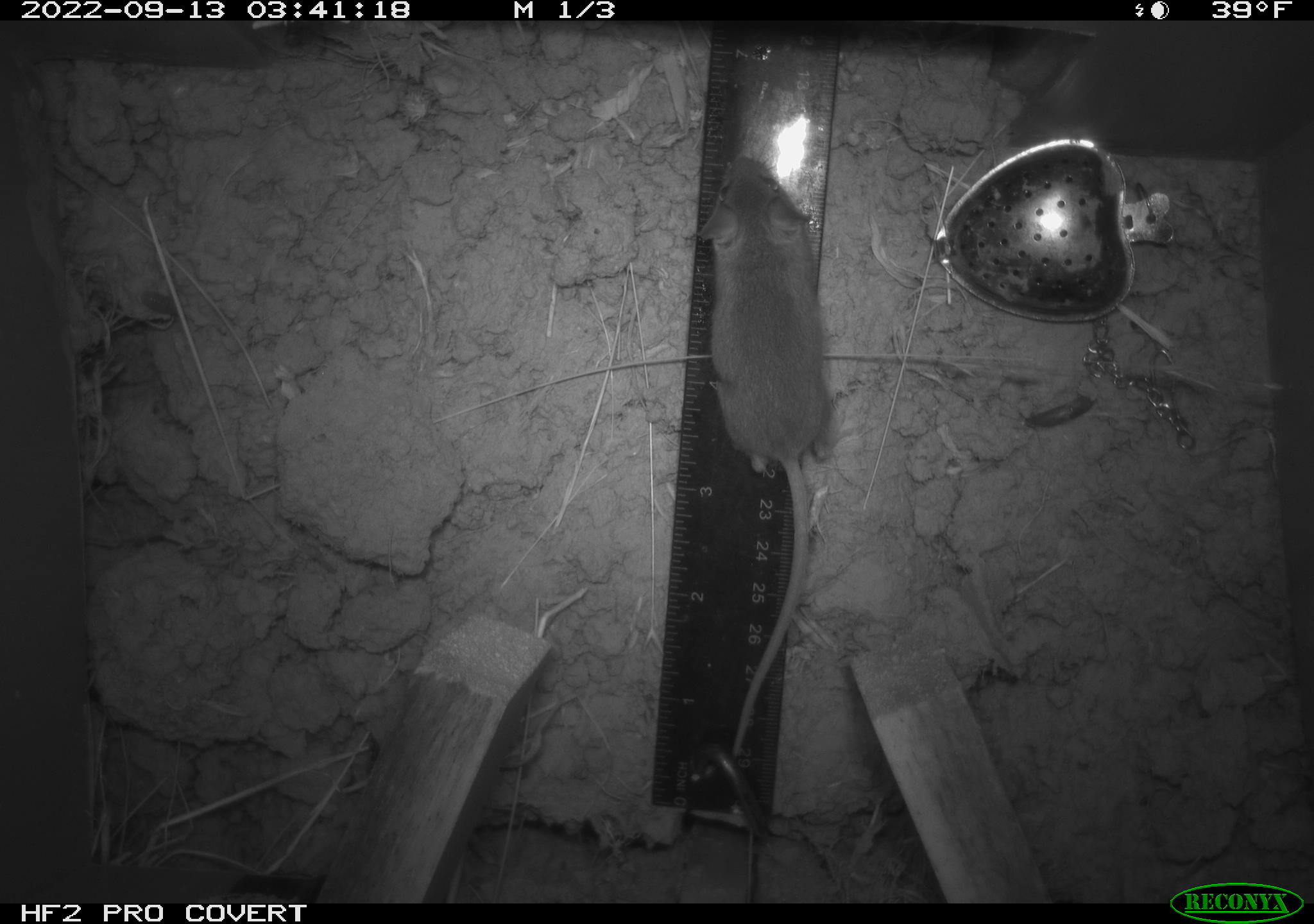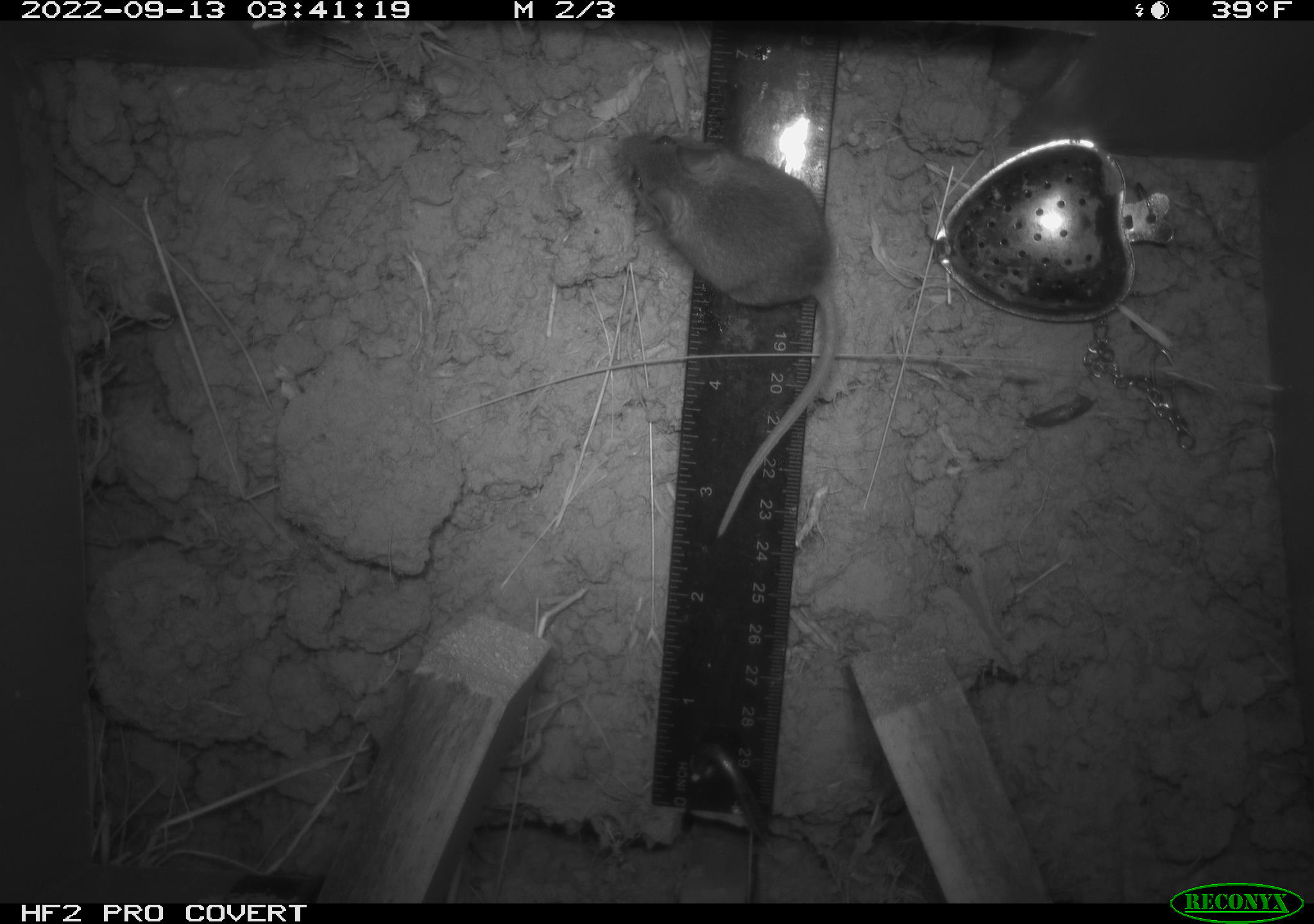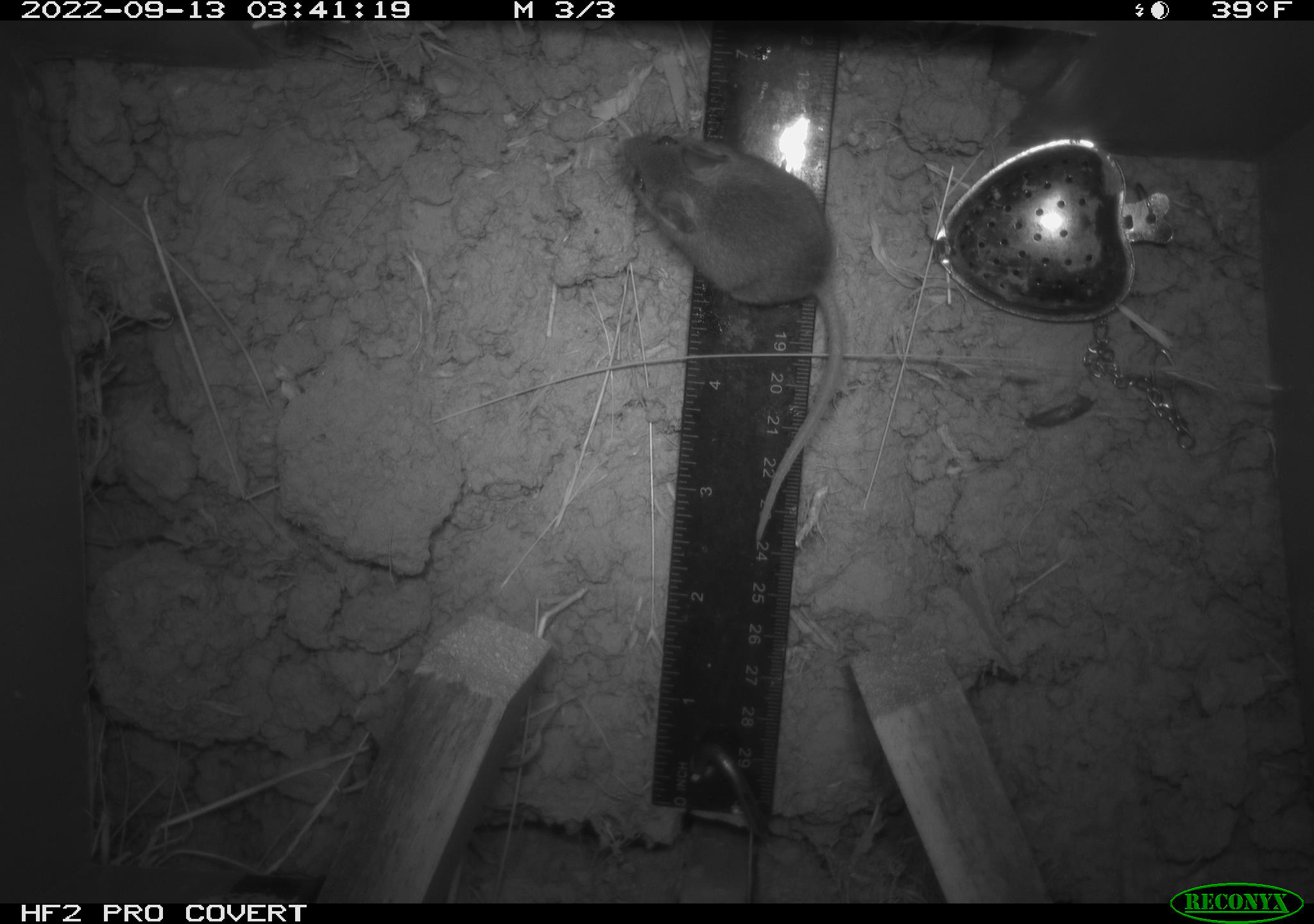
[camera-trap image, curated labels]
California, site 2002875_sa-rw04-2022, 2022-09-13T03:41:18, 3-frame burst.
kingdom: Animalia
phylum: Chordata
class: Mammalia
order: Rodentia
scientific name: Rodentia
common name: mouse species